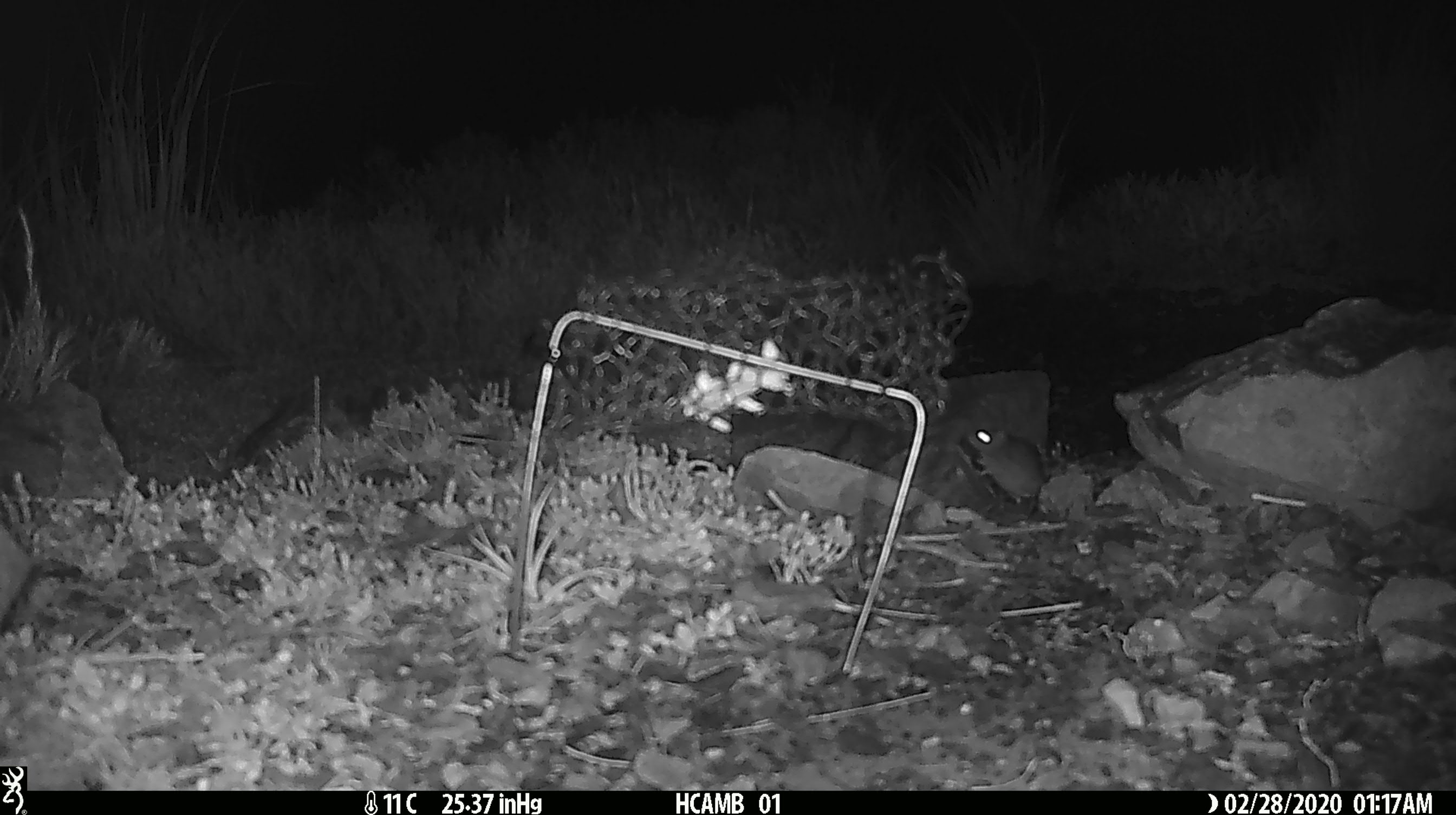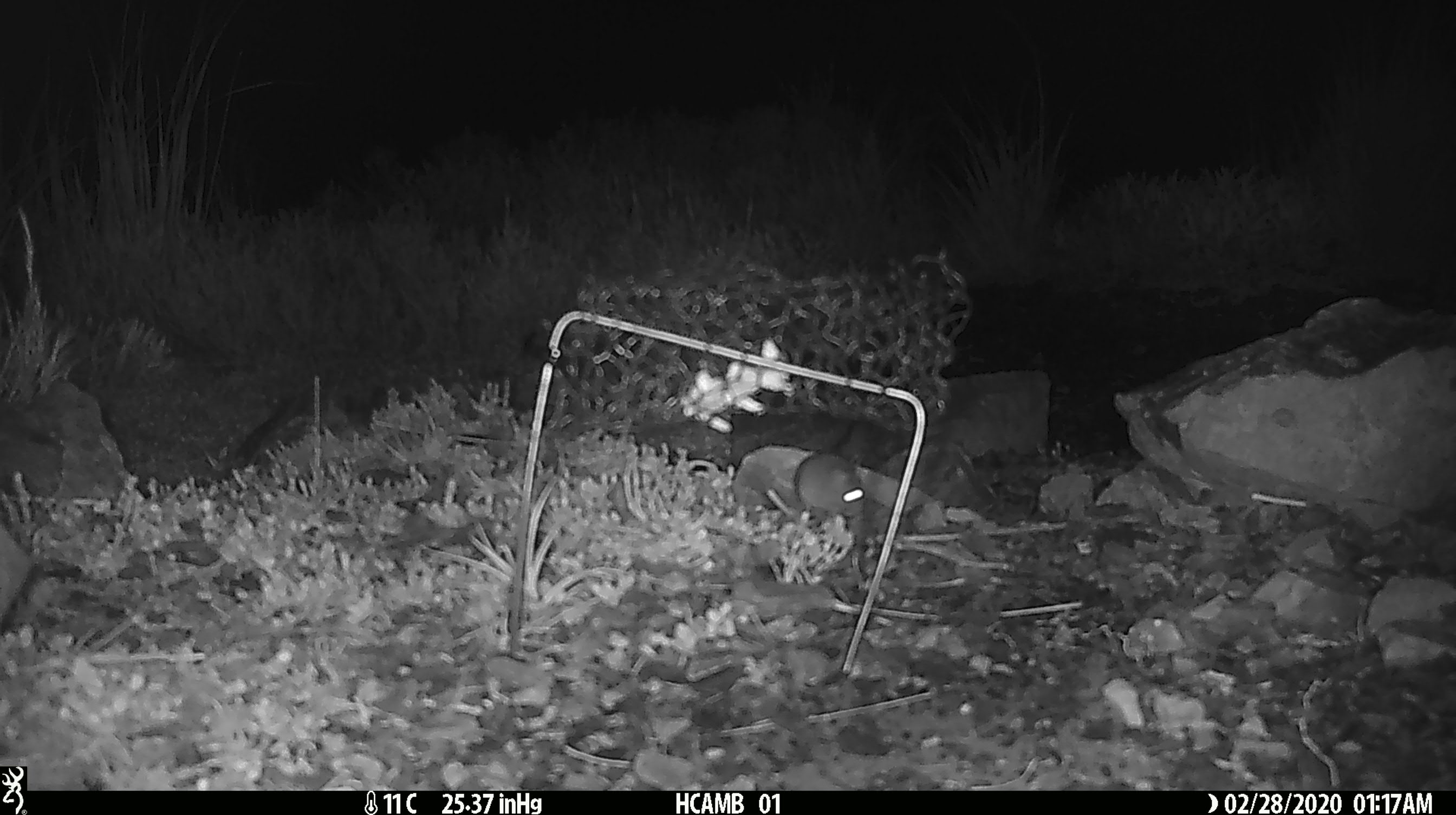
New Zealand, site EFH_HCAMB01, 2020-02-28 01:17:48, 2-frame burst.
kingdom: Animalia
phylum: Chordata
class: Mammalia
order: Rodentia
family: Muridae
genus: Mus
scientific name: Mus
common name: mouse